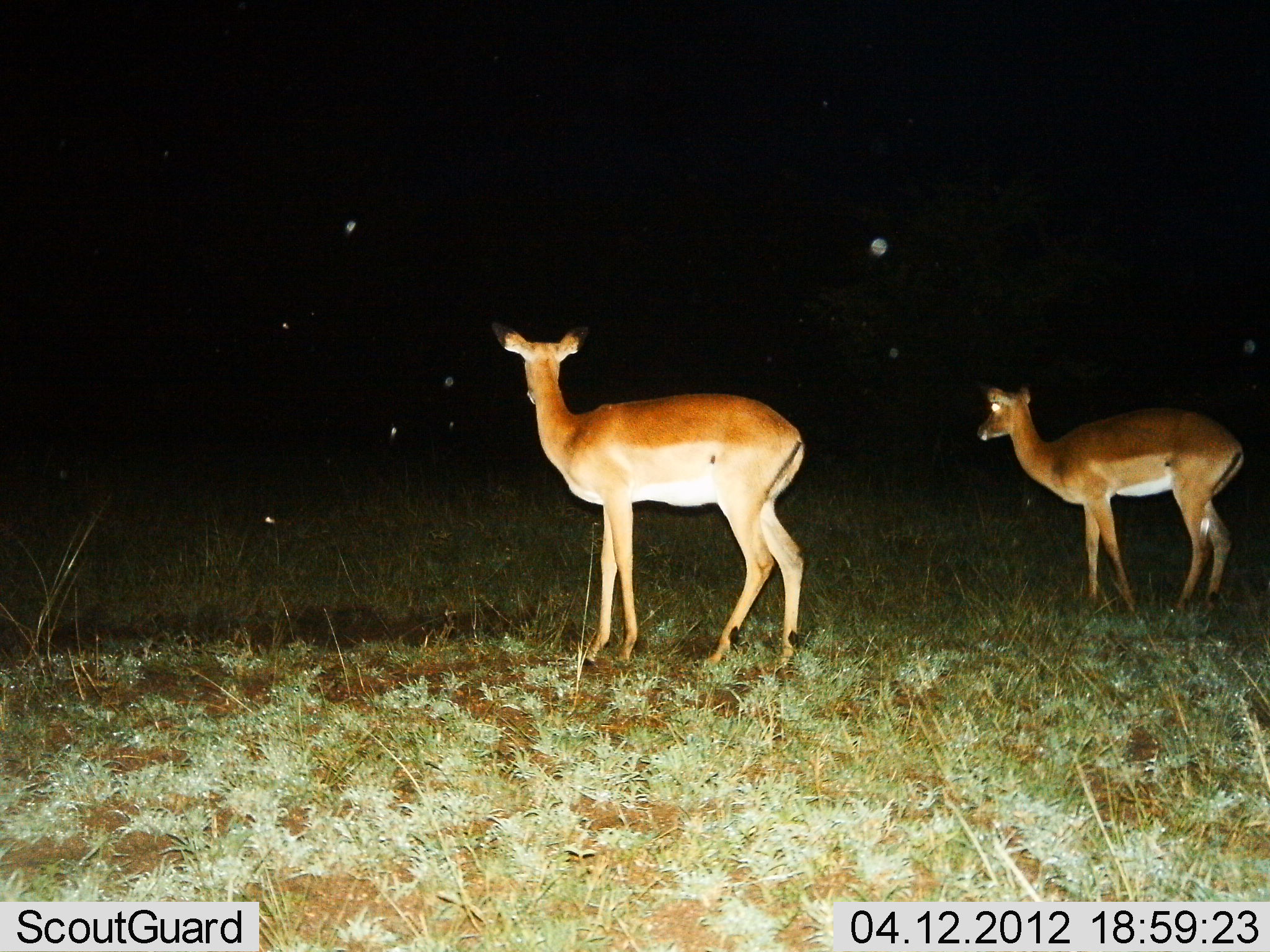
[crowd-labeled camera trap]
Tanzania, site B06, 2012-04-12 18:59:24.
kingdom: Animalia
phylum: Chordata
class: Mammalia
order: Artiodactyla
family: Bovidae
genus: Aepyceros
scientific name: Aepyceros melampus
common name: impala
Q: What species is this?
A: Impala (Aepyceros melampus).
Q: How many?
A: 2.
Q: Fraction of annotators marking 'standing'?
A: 95%.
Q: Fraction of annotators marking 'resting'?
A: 0%.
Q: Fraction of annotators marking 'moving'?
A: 9%.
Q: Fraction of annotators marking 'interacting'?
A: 0%.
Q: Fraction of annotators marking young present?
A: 0%.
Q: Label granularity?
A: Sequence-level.